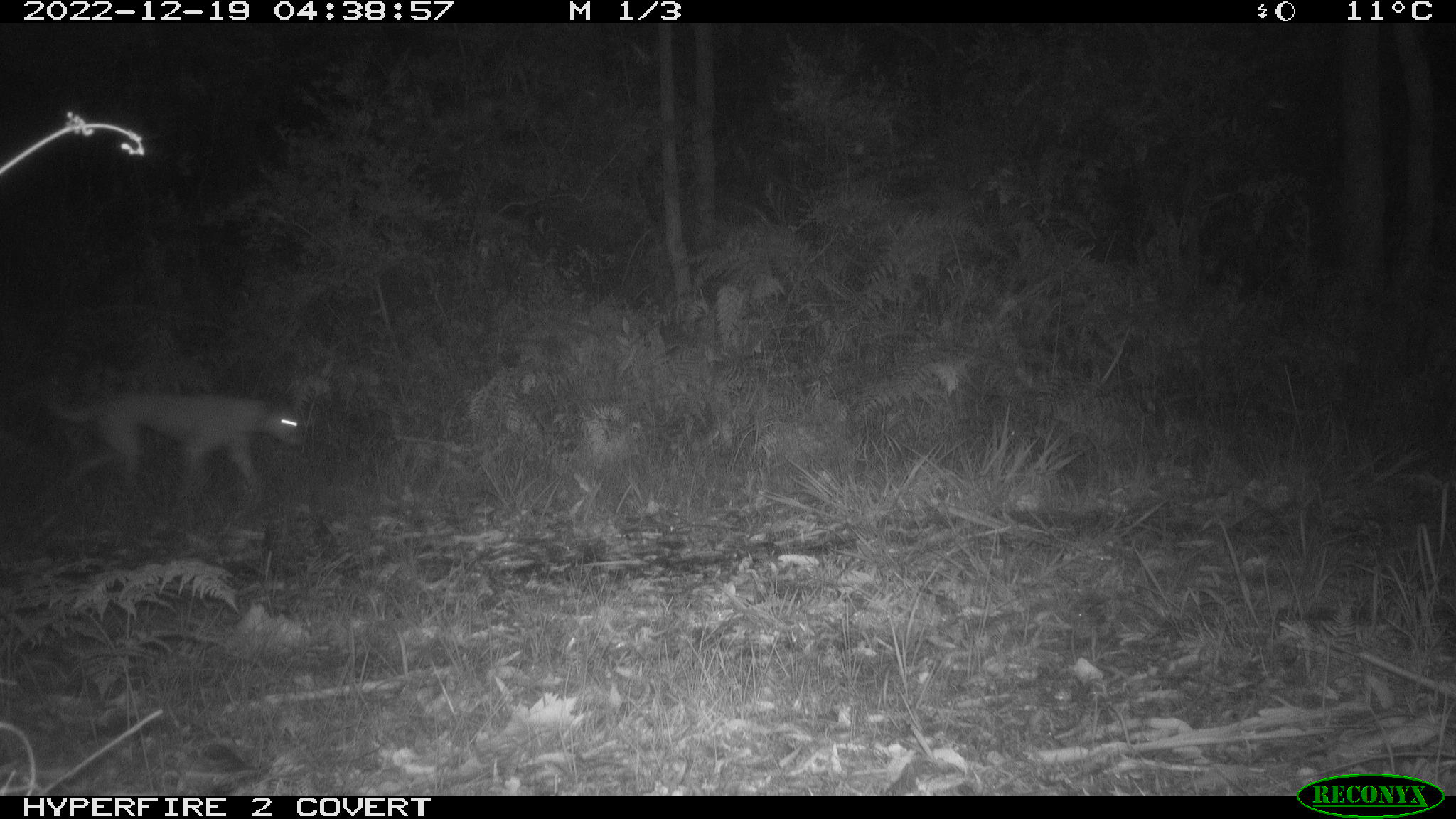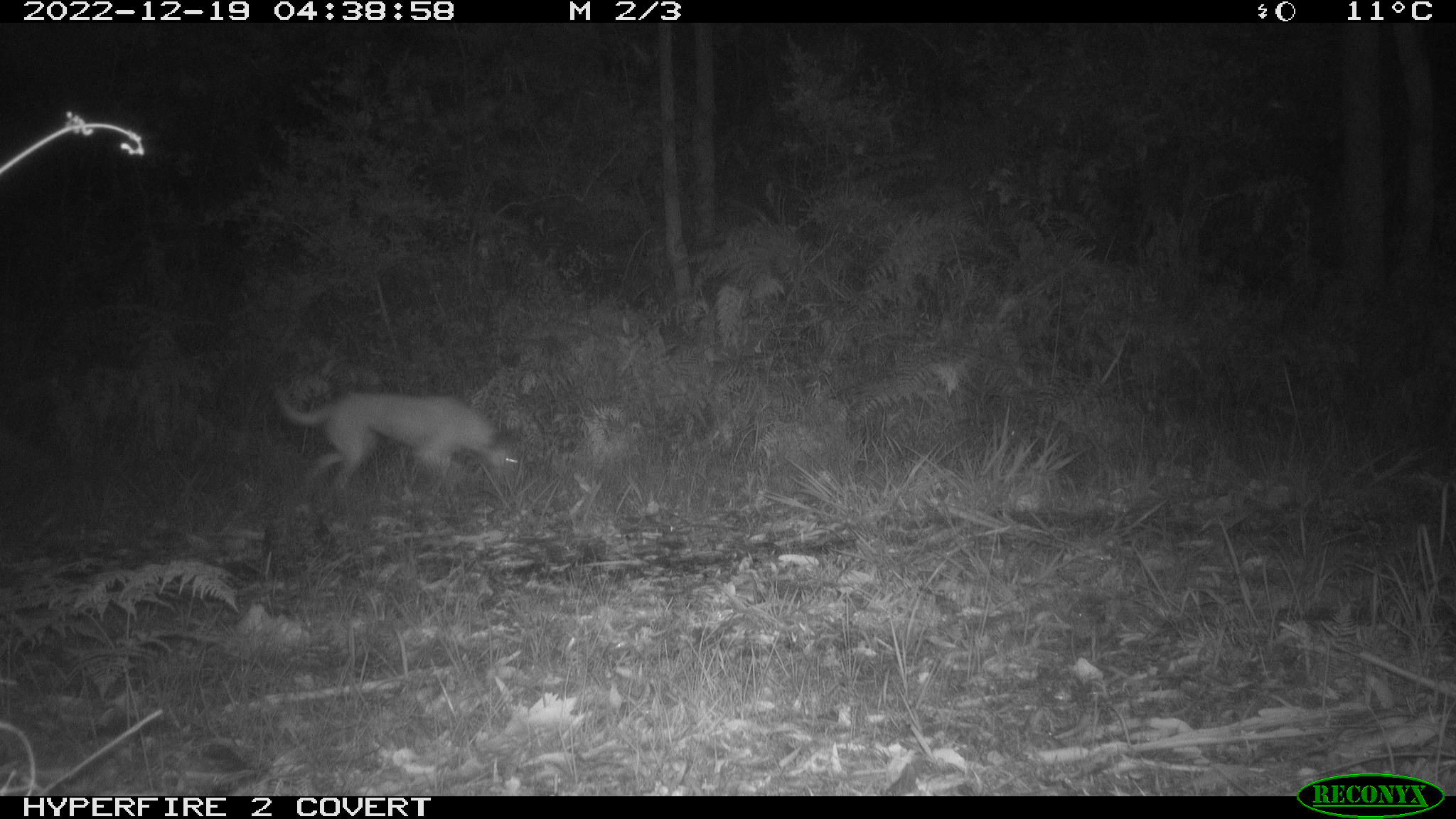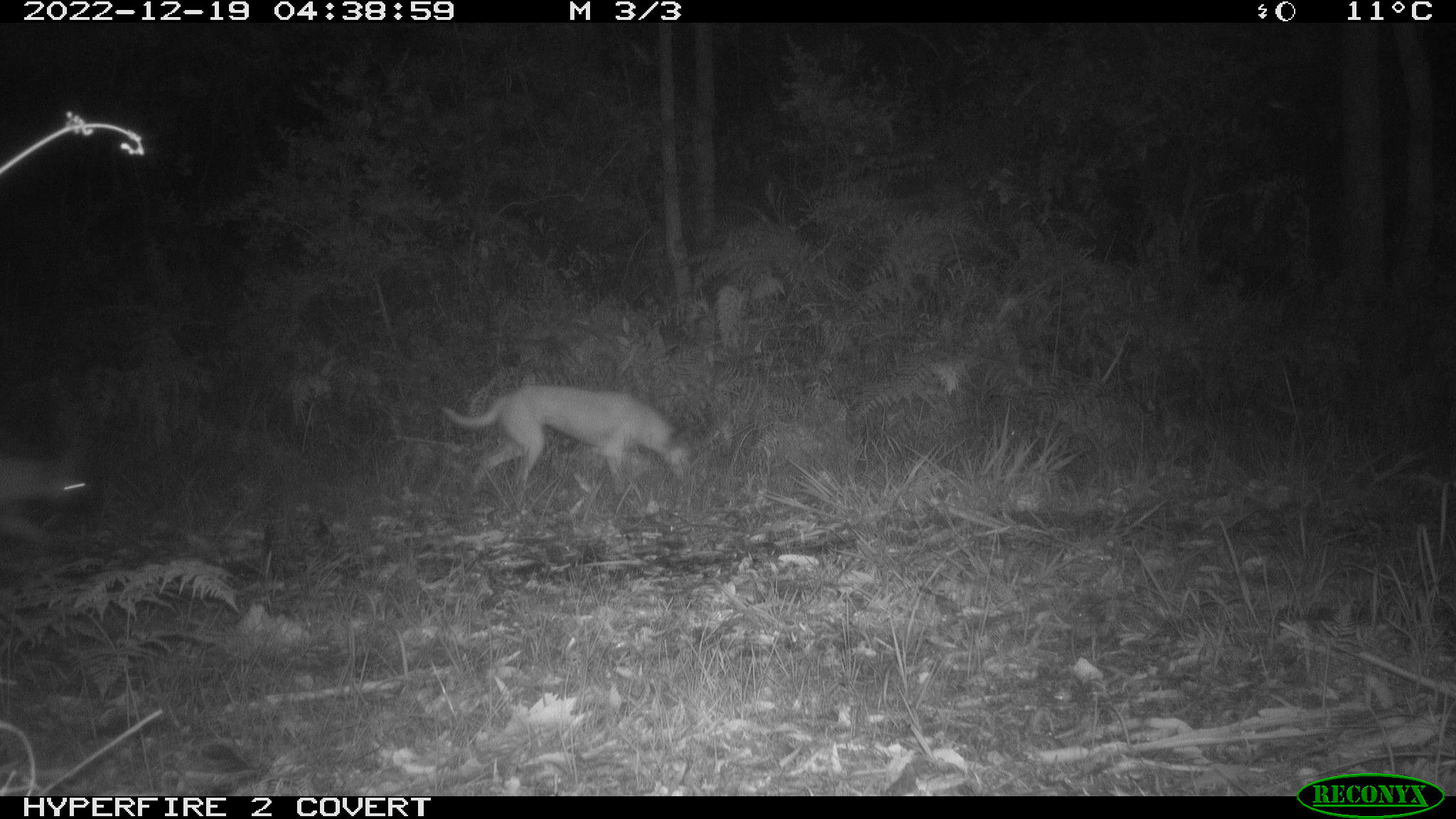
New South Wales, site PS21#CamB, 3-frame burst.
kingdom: Animalia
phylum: Chordata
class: Mammalia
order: Carnivora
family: Canidae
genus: Canis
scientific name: Canis familiaris dingo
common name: dingo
Dingo (Canis familiaris dingo).